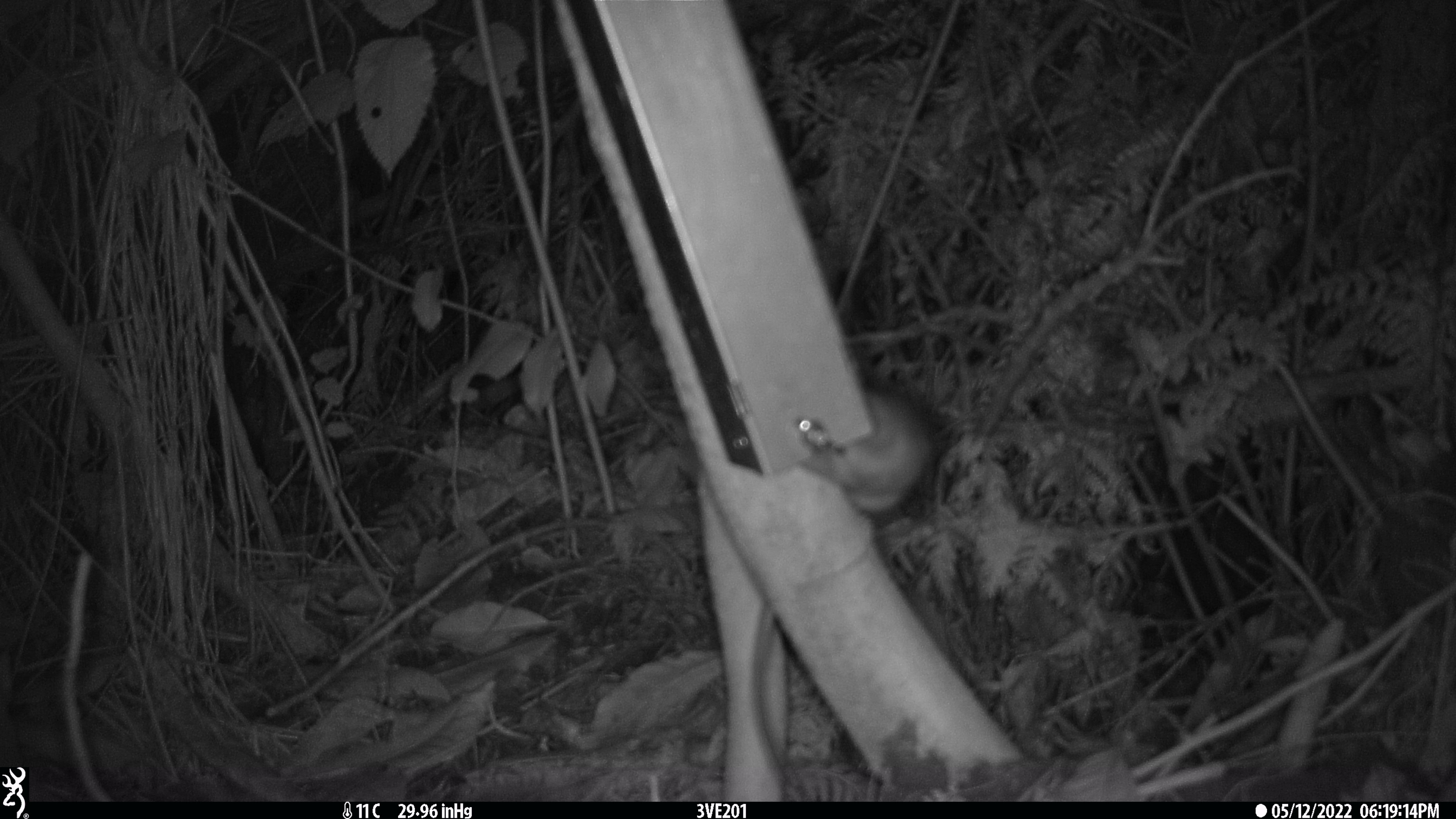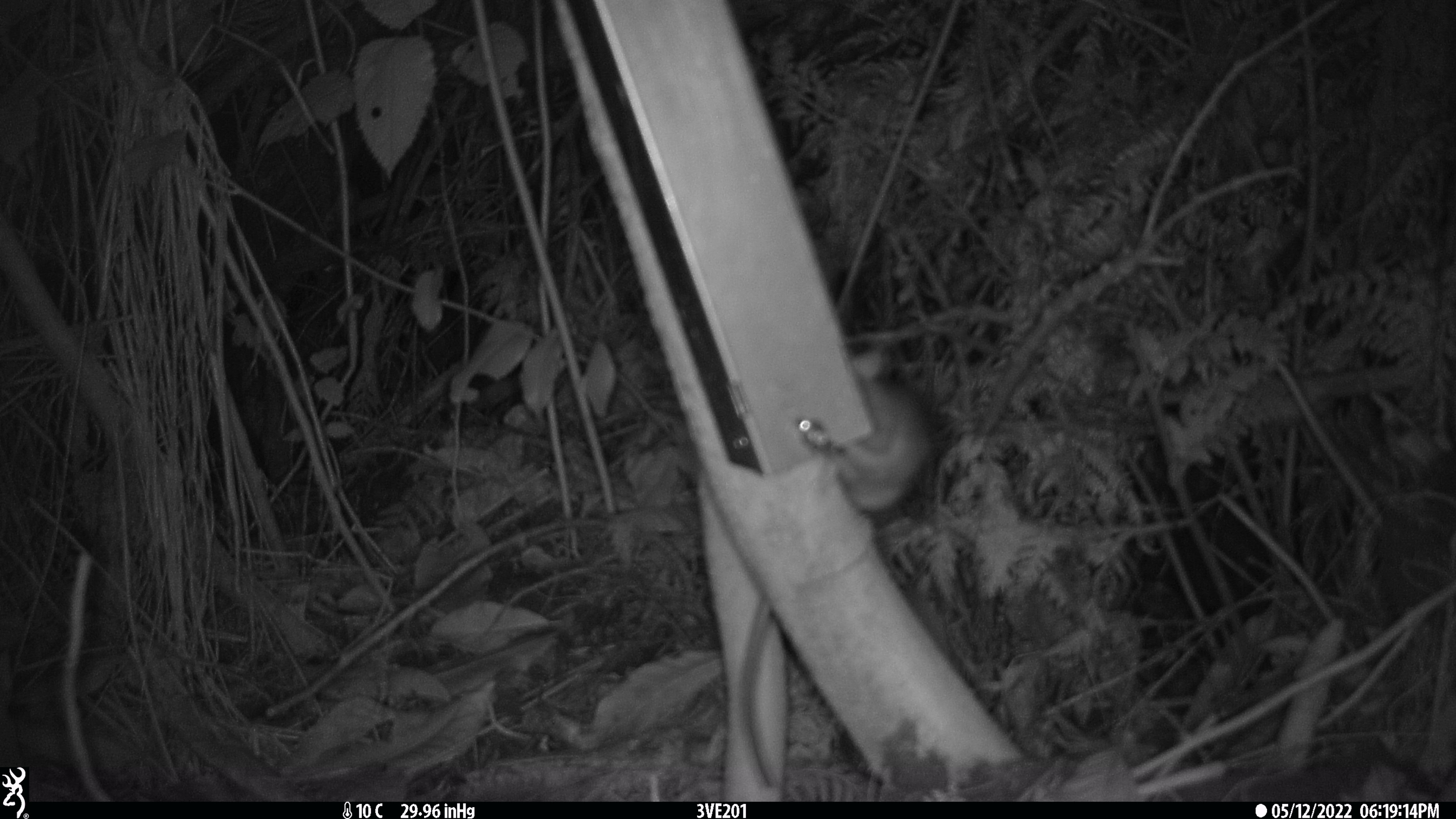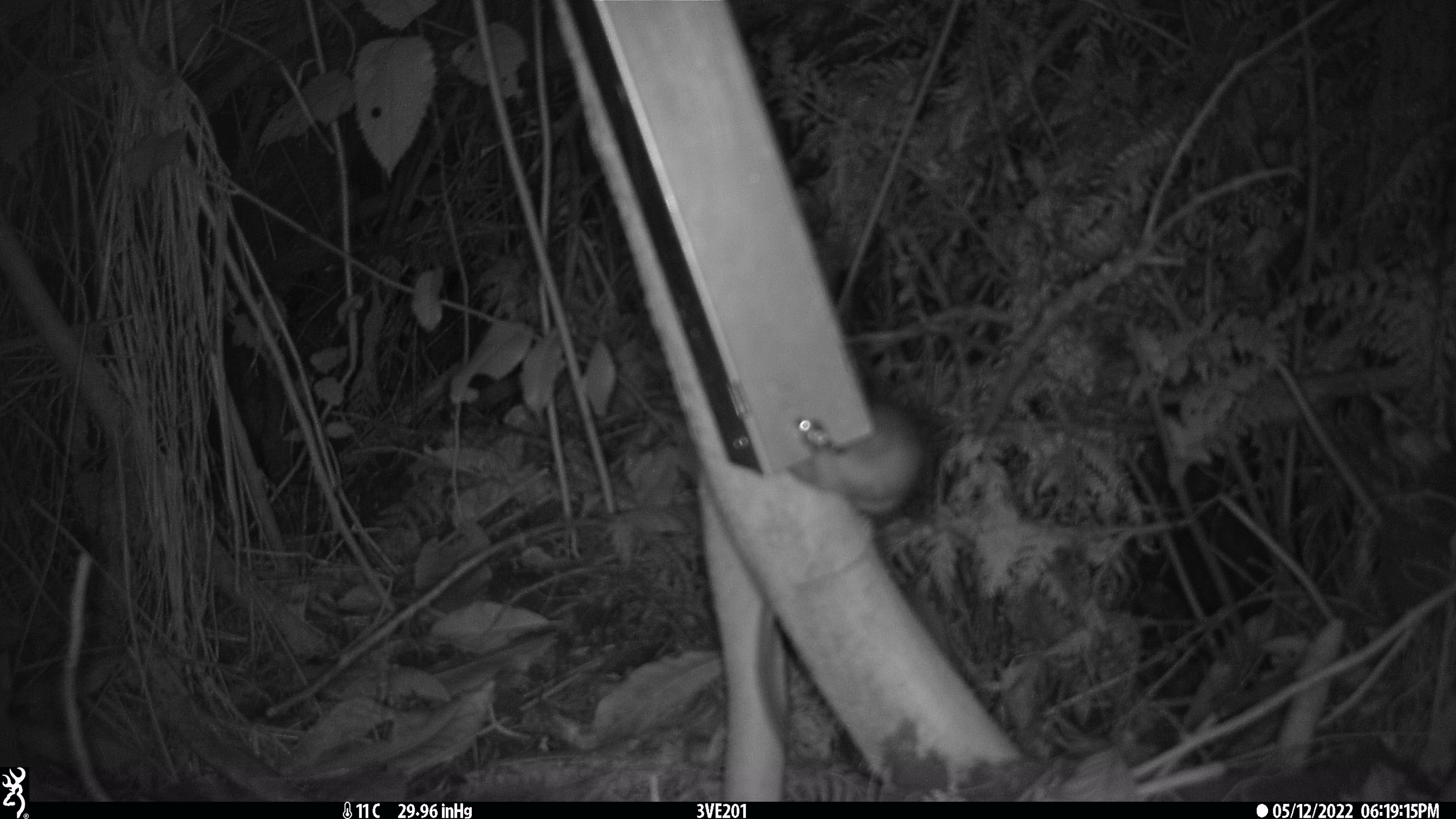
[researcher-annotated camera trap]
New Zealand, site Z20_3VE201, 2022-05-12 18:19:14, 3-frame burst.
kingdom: Animalia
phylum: Chordata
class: Mammalia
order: Rodentia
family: Muridae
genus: Rattus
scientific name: Rattus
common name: rat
Rat (Rattus).